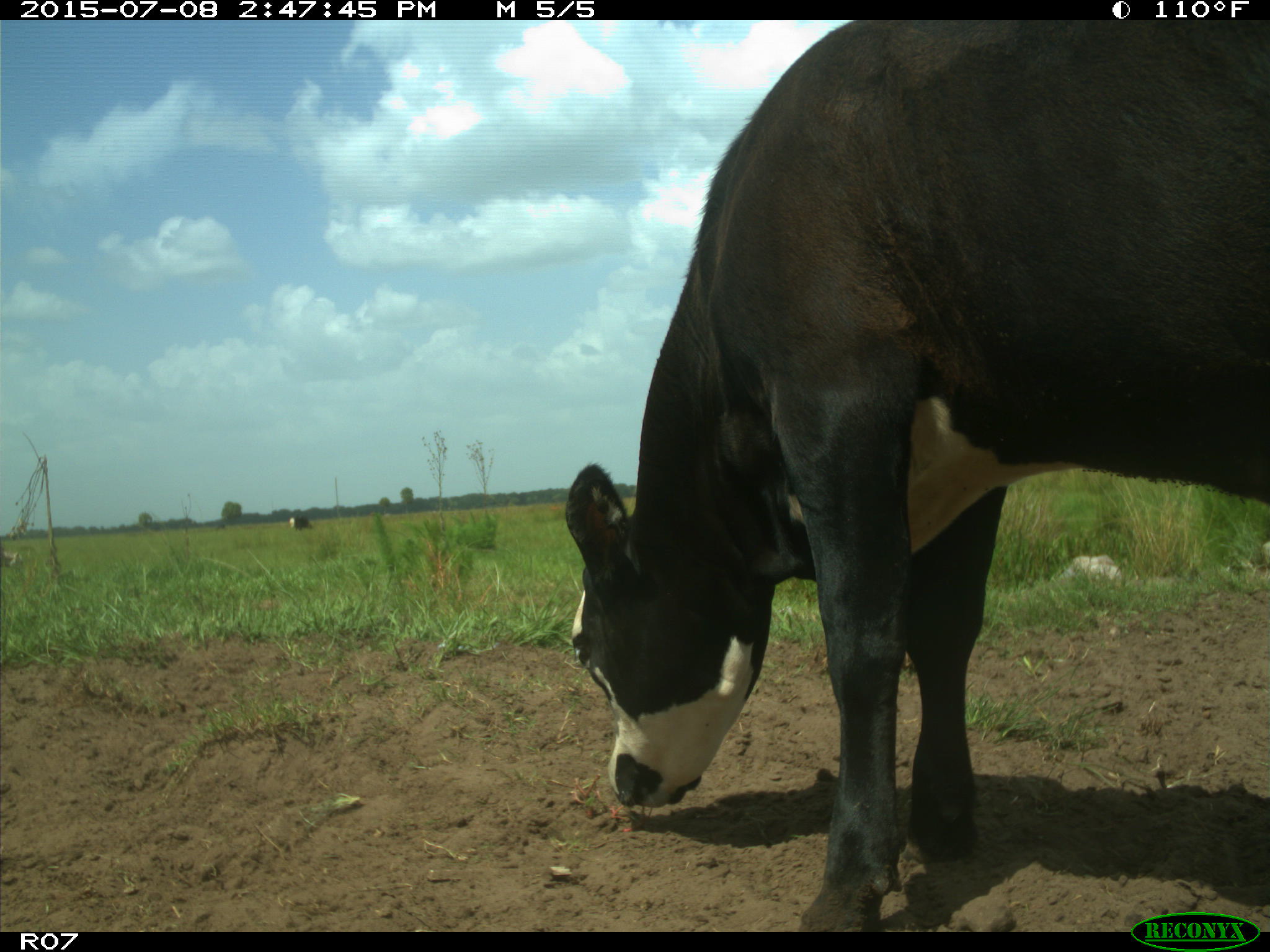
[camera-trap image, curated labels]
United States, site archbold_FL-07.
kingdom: Animalia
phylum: Chordata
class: Mammalia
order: Artiodactyla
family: Bovidae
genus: Bos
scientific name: Bos taurus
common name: domestic cow